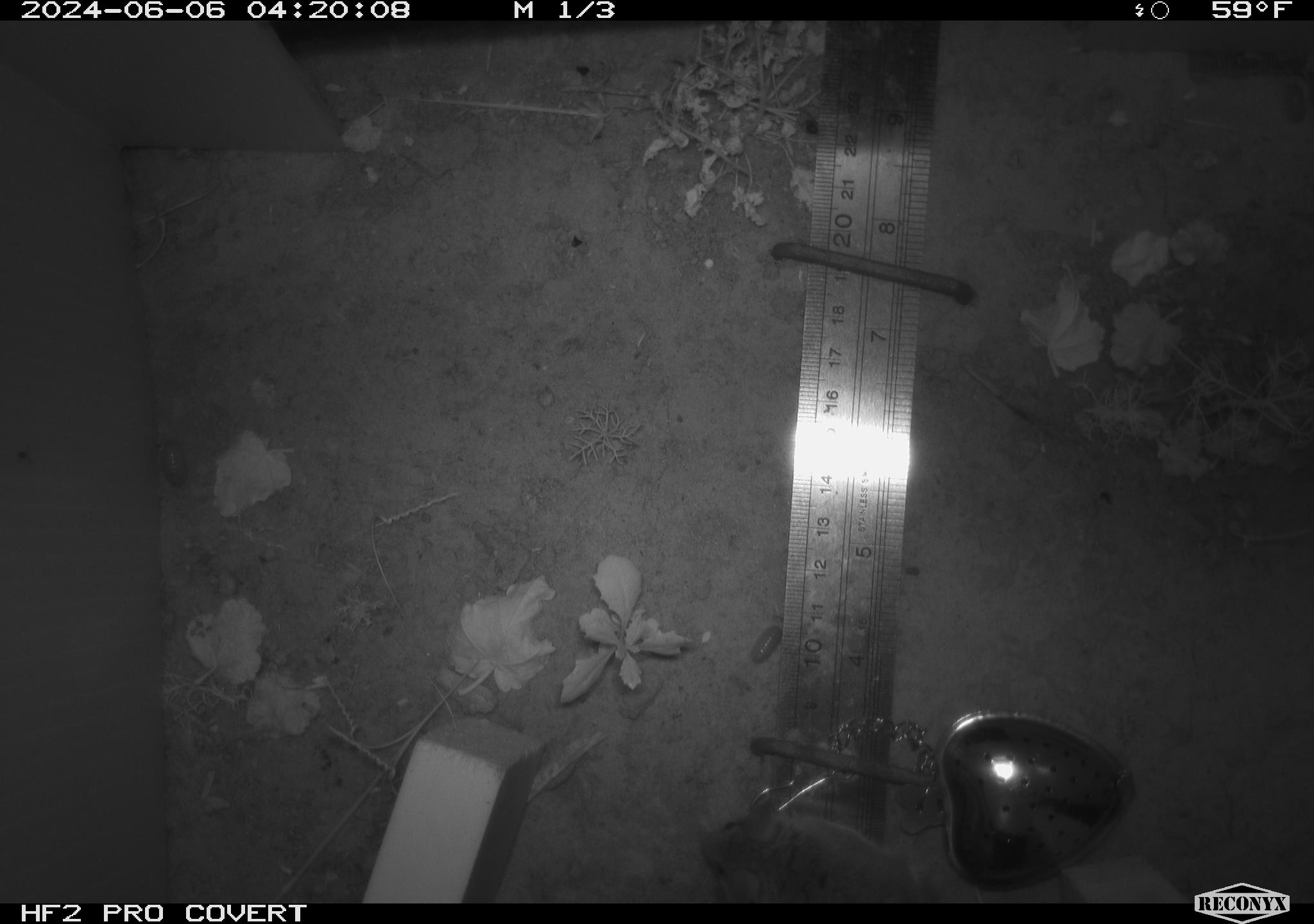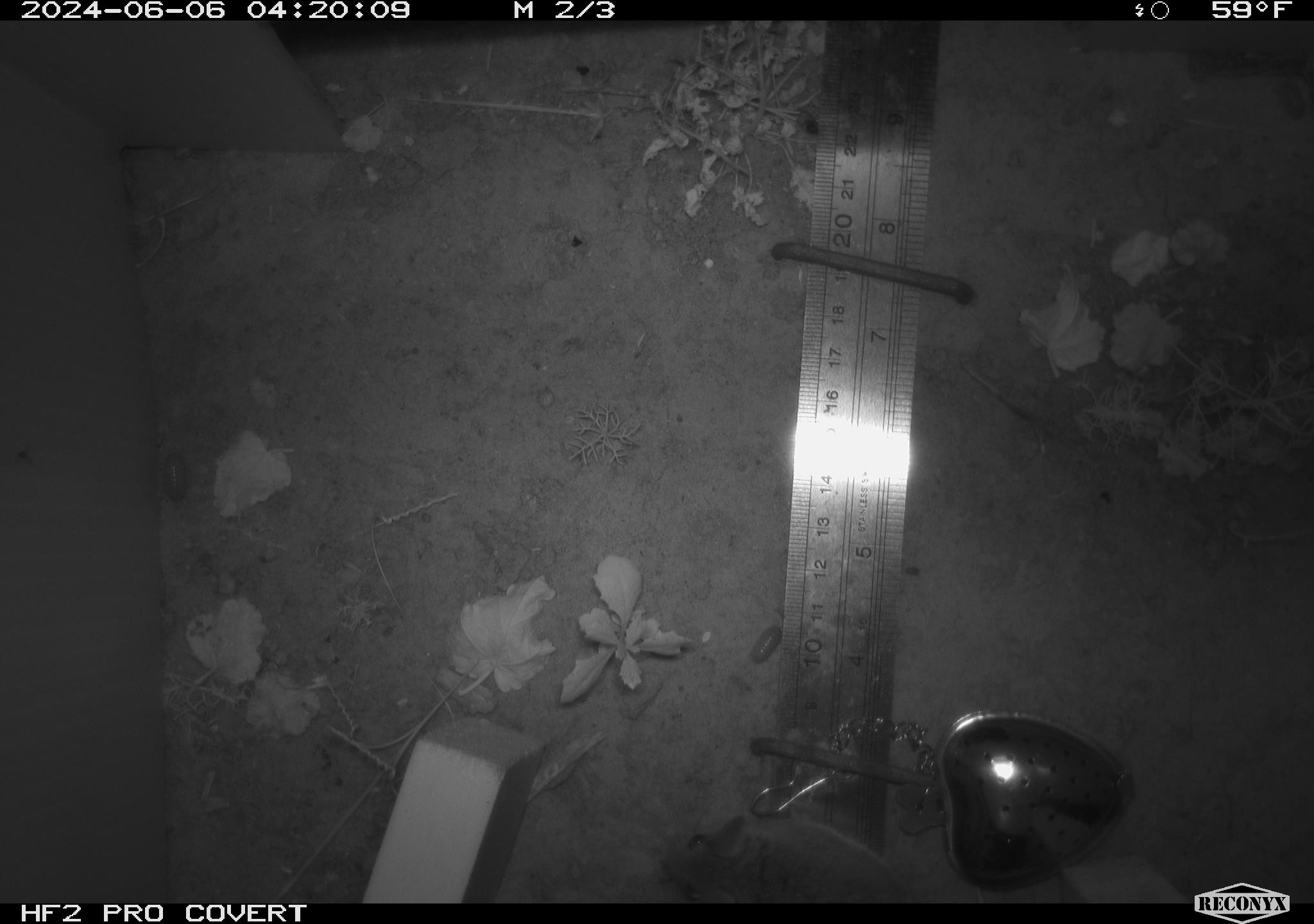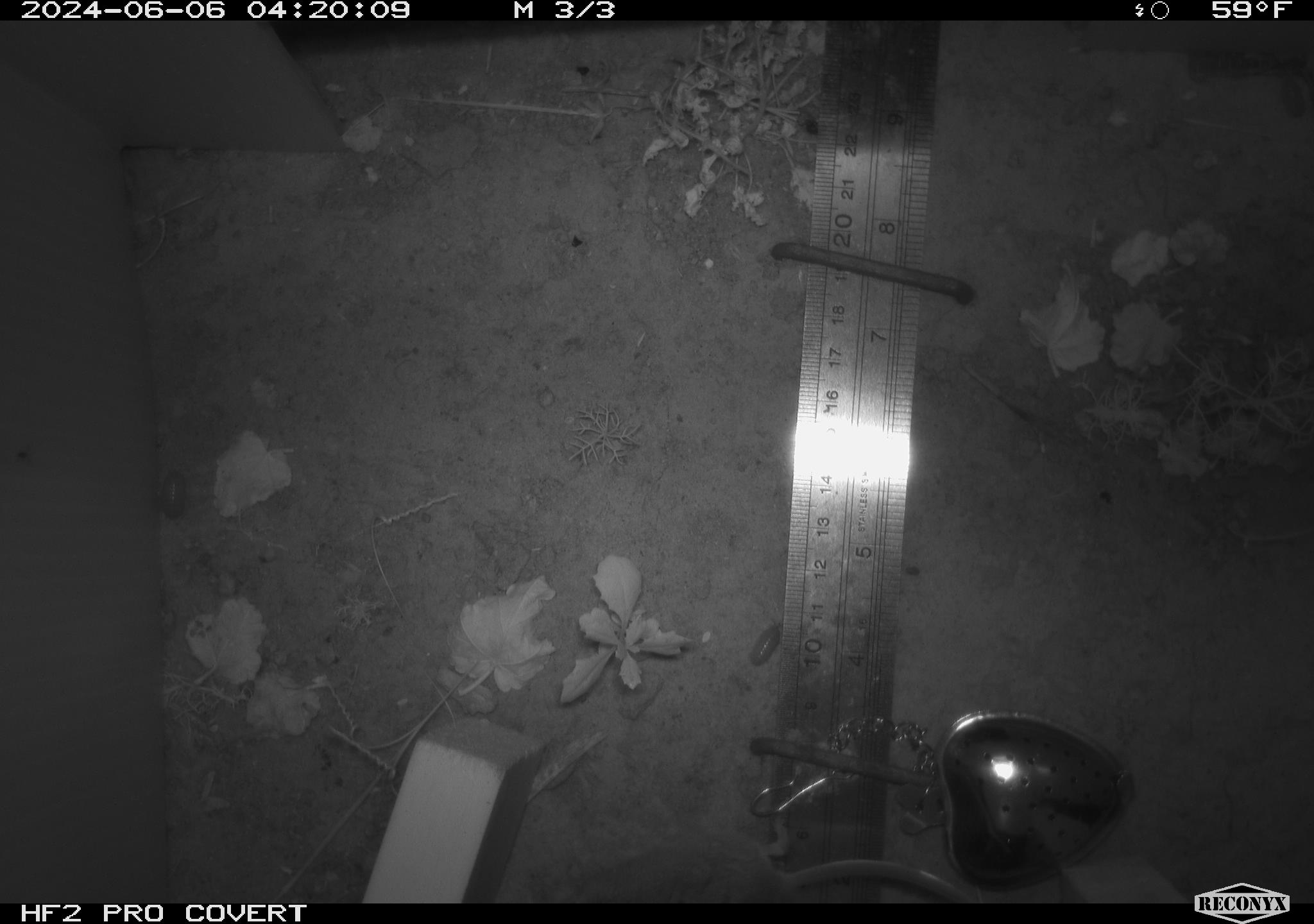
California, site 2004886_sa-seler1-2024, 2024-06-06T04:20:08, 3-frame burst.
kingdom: Animalia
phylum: Chordata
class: Mammalia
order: Rodentia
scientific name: Rodentia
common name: mouse species